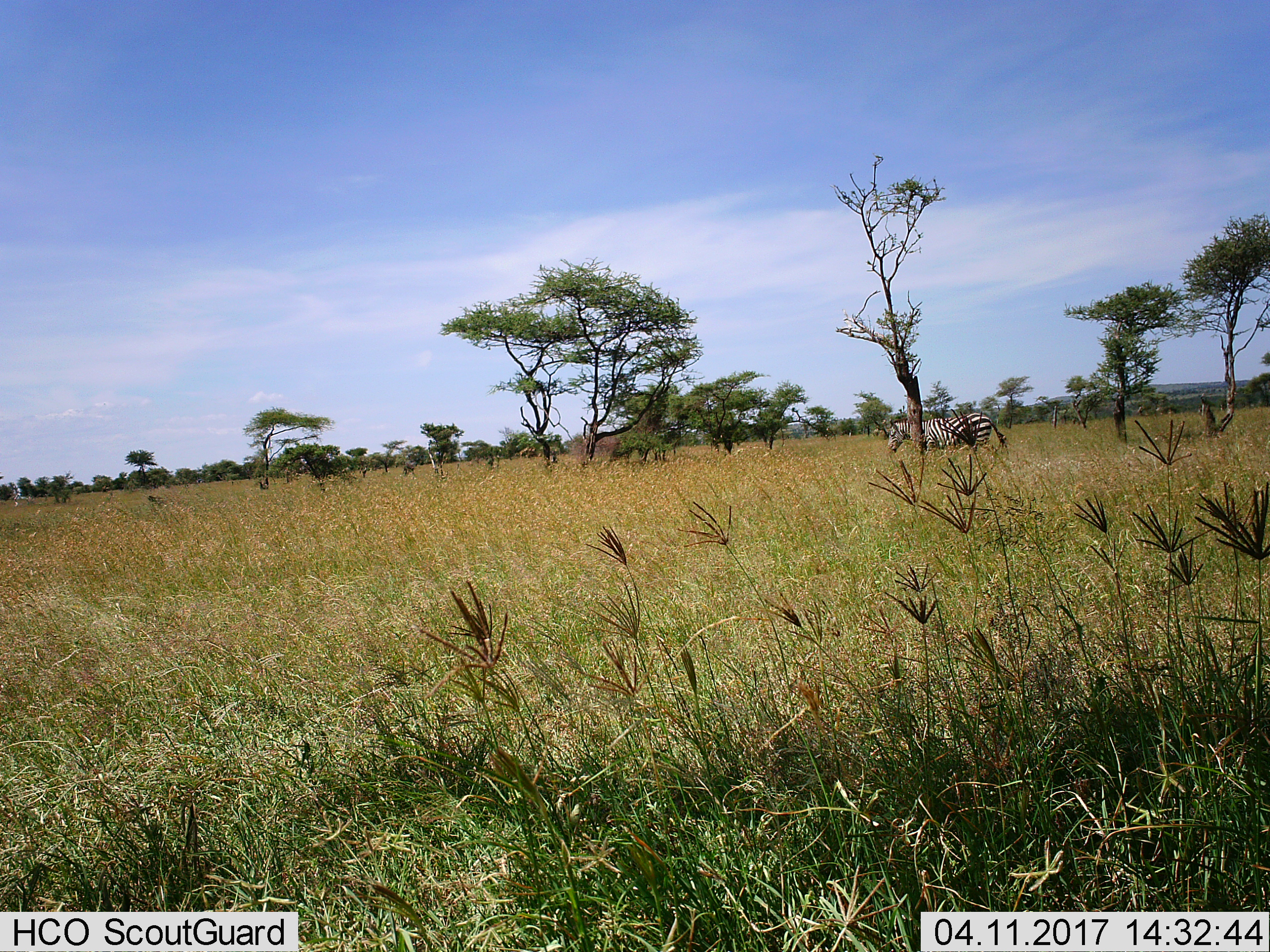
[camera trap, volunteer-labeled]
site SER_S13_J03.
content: unidentified animal